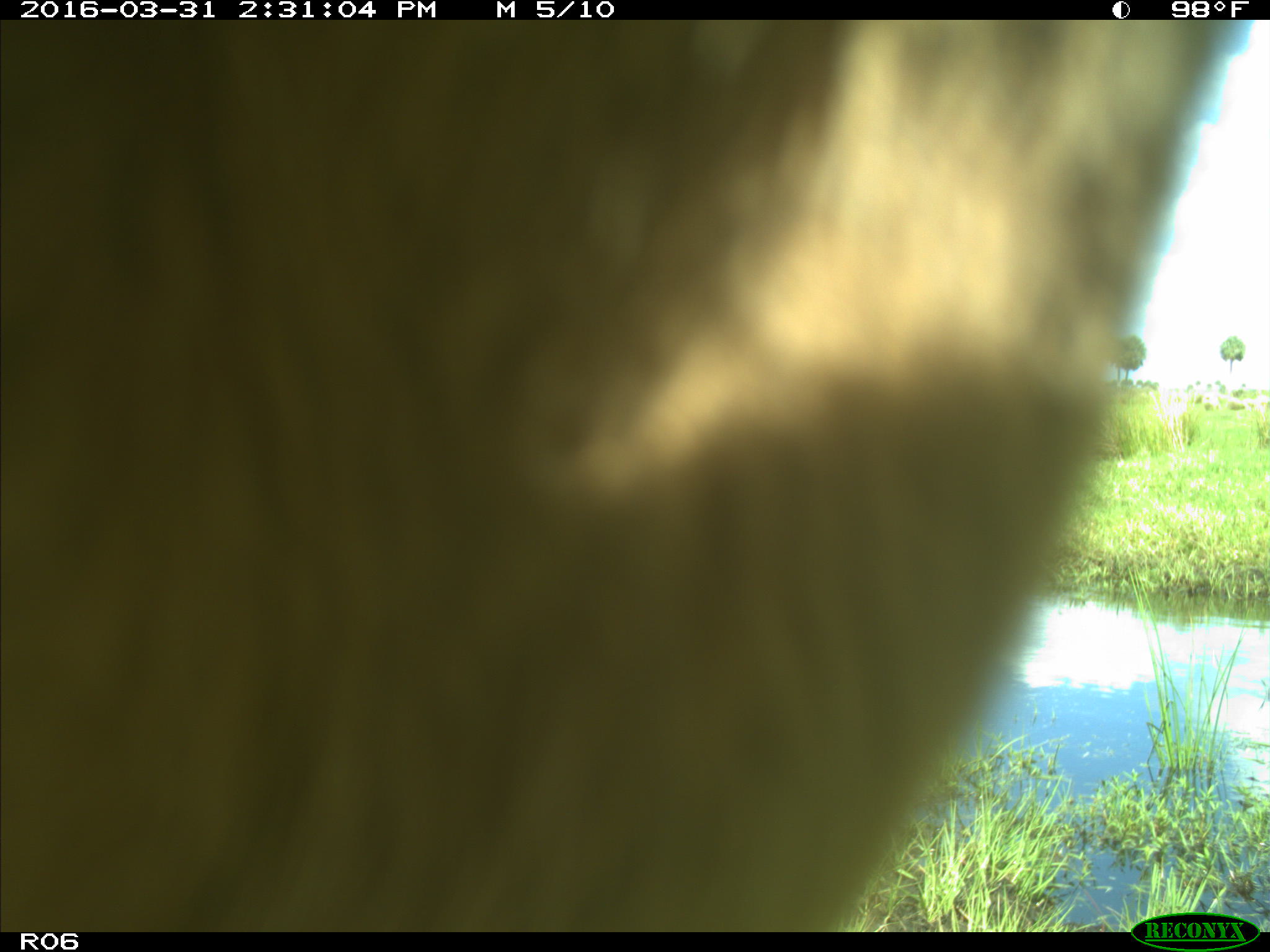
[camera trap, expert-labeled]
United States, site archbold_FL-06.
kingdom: Animalia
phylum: Chordata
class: Mammalia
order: Artiodactyla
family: Bovidae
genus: Bos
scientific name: Bos taurus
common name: domestic cow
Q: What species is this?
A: Bos taurus (domestic cow).